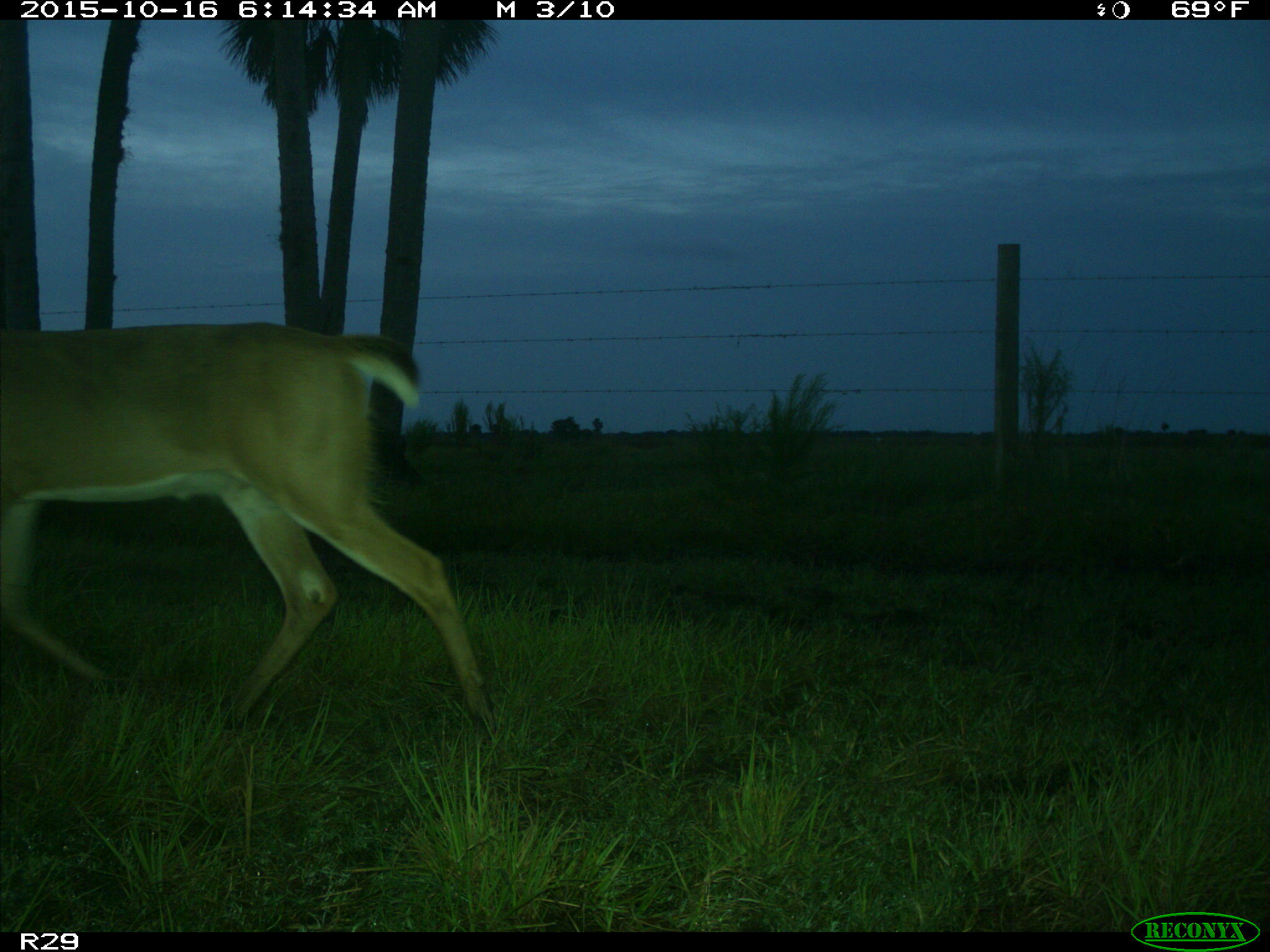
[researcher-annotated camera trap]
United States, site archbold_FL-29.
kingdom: Animalia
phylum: Chordata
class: Mammalia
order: Artiodactyla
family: Cervidae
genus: Odocoileus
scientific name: Odocoileus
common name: deer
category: unidentified deer